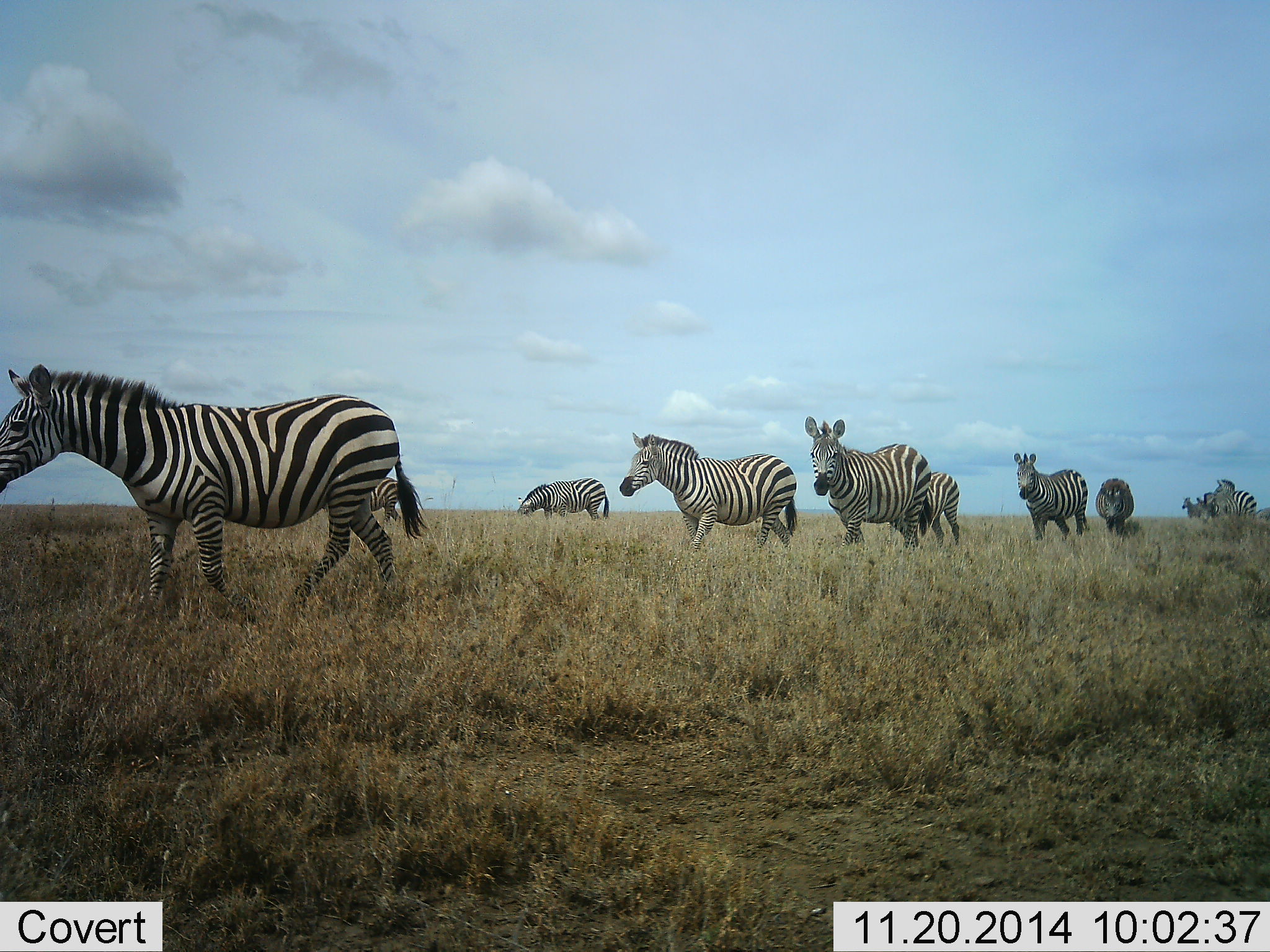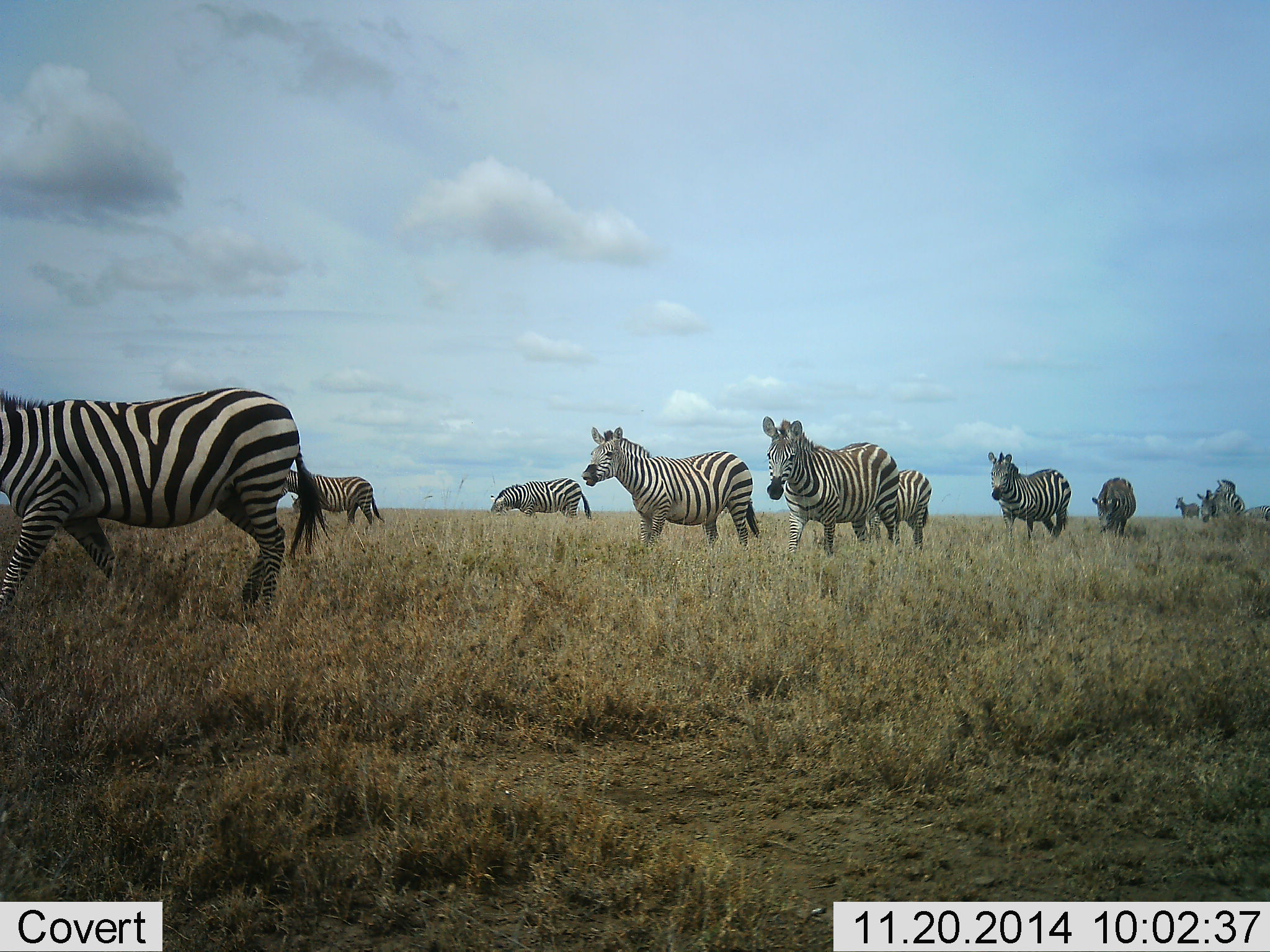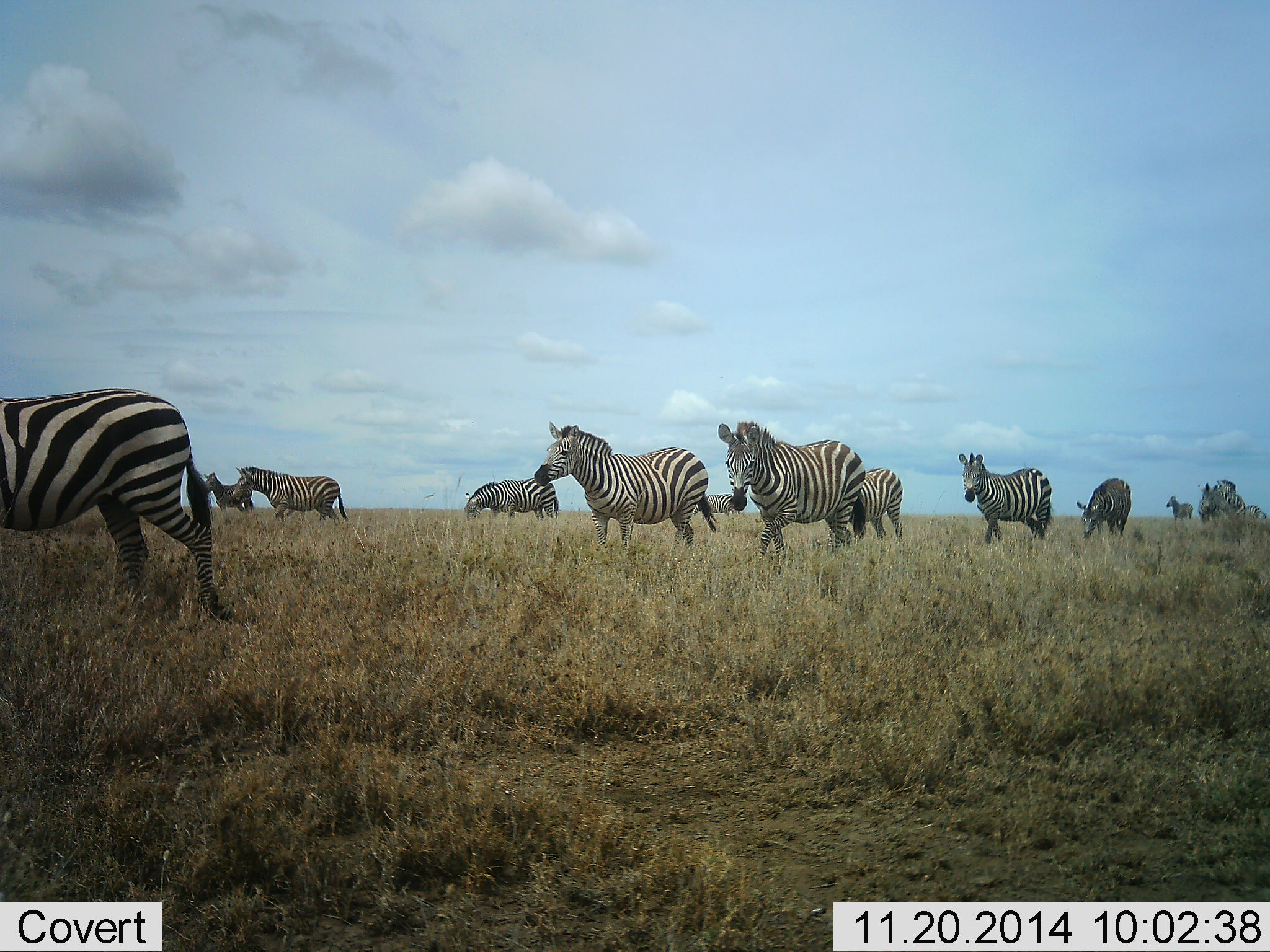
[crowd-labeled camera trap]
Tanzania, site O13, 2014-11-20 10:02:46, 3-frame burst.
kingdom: Animalia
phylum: Chordata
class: Mammalia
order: Perissodactyla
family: Equidae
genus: Equus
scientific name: Equus quagga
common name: plains zebra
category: zebra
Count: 11-50.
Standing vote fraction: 0%.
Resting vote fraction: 0%.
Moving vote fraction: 100%.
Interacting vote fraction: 0%.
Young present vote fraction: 0%.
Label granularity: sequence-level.